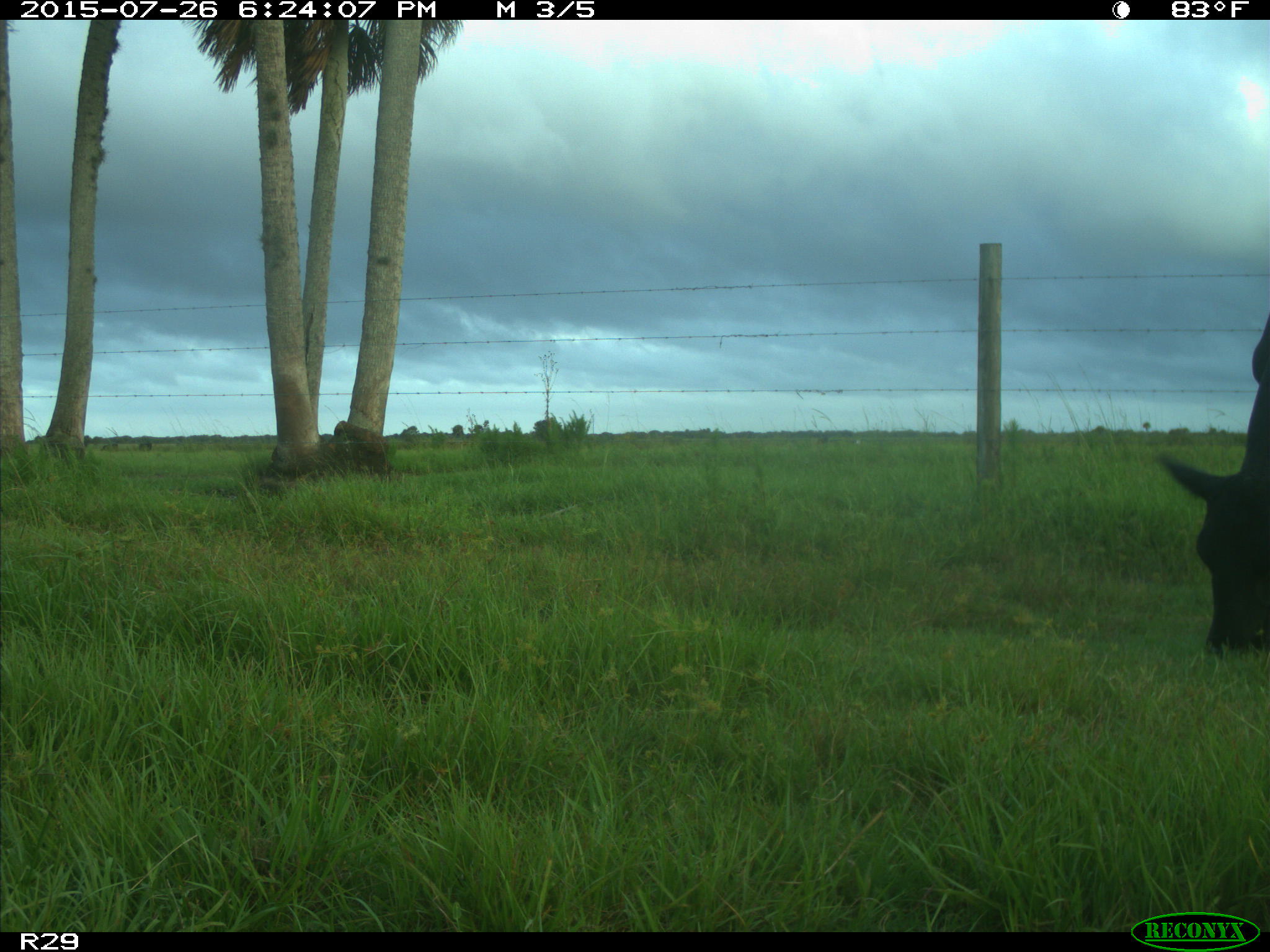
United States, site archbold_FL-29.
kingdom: Animalia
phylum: Chordata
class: Mammalia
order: Artiodactyla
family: Bovidae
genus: Bos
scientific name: Bos taurus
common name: domestic cow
Bos taurus (domestic cow).